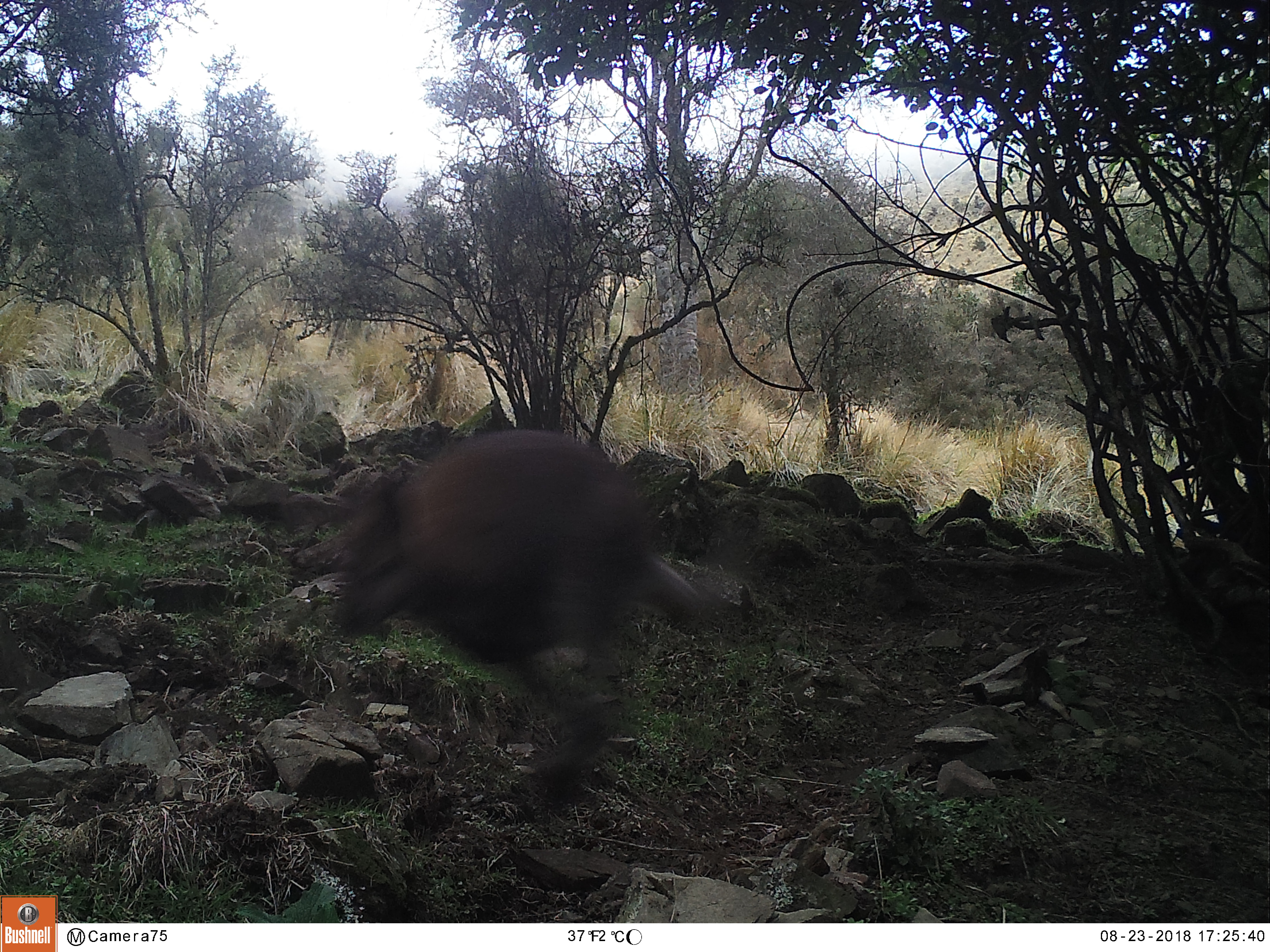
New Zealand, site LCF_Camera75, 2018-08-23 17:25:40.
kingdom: Animalia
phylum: Chordata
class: Mammalia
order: Diprotodontia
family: Macropodidae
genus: Notamacropus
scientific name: Notamacropus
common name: wallaby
Wallaby (Notamacropus).